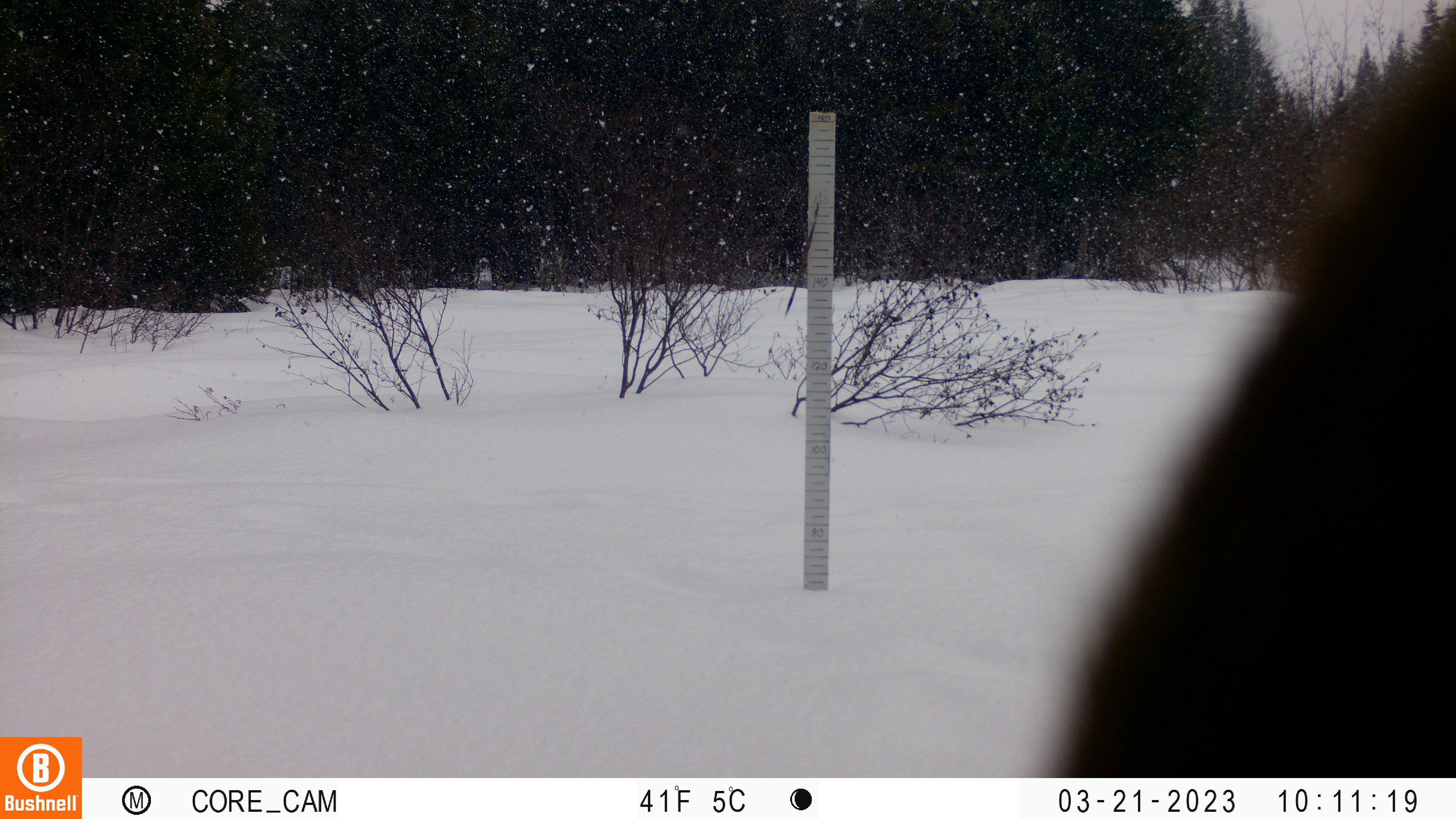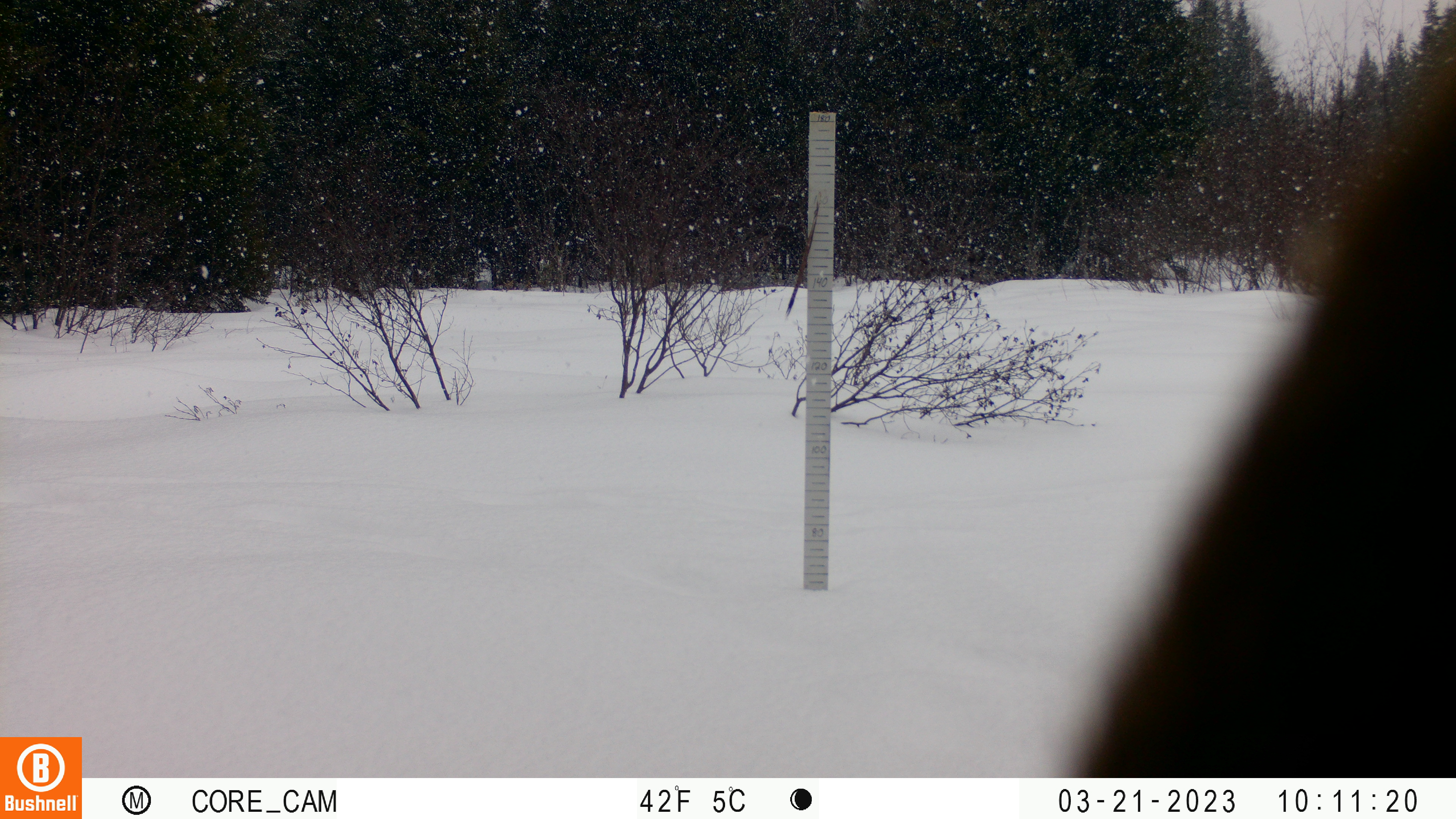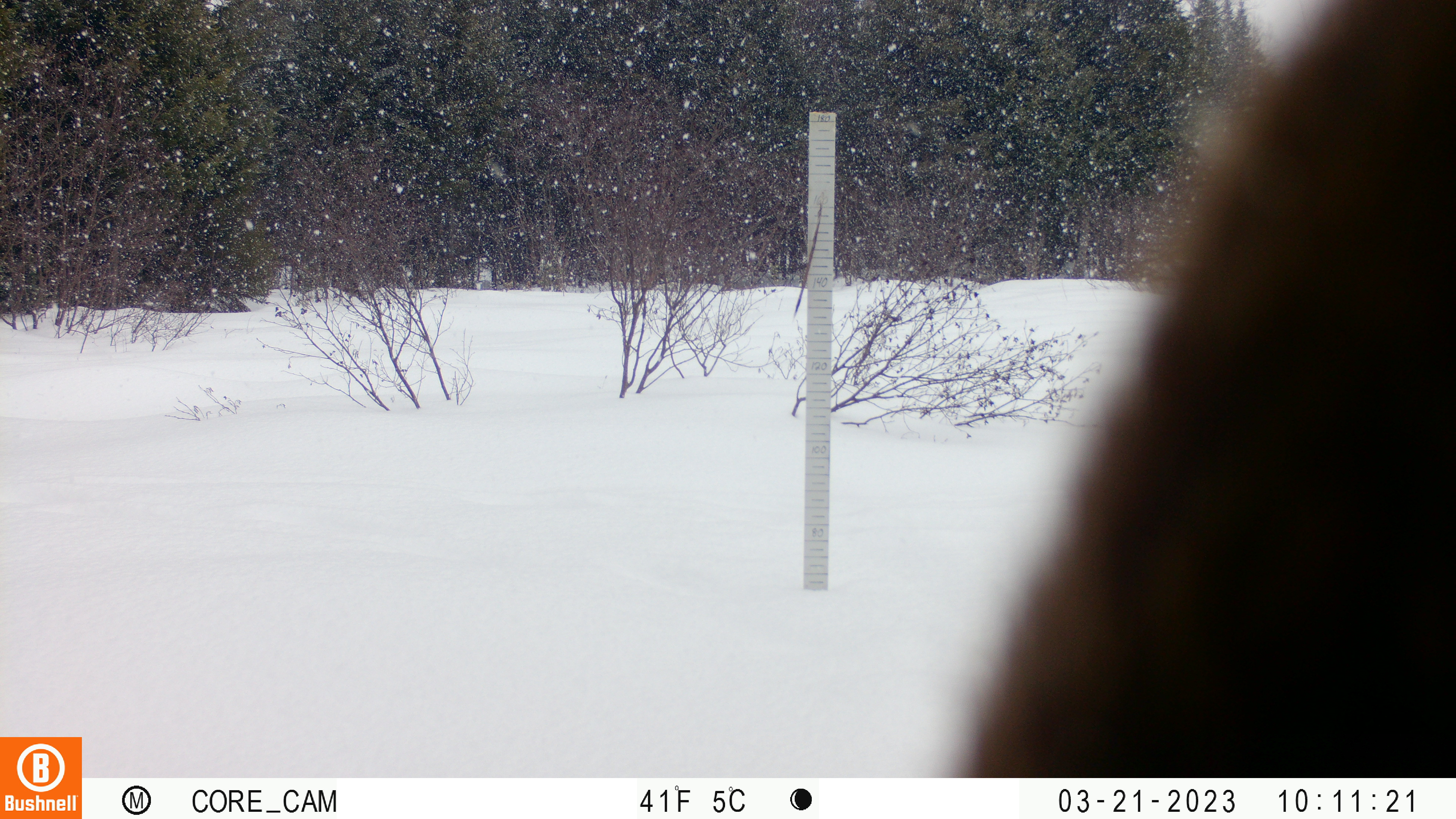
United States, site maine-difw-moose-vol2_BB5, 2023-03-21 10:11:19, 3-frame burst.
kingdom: Animalia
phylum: Chordata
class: Mammalia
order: Artiodactyla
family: Cervidae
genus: Alces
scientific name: Alces alces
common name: moose